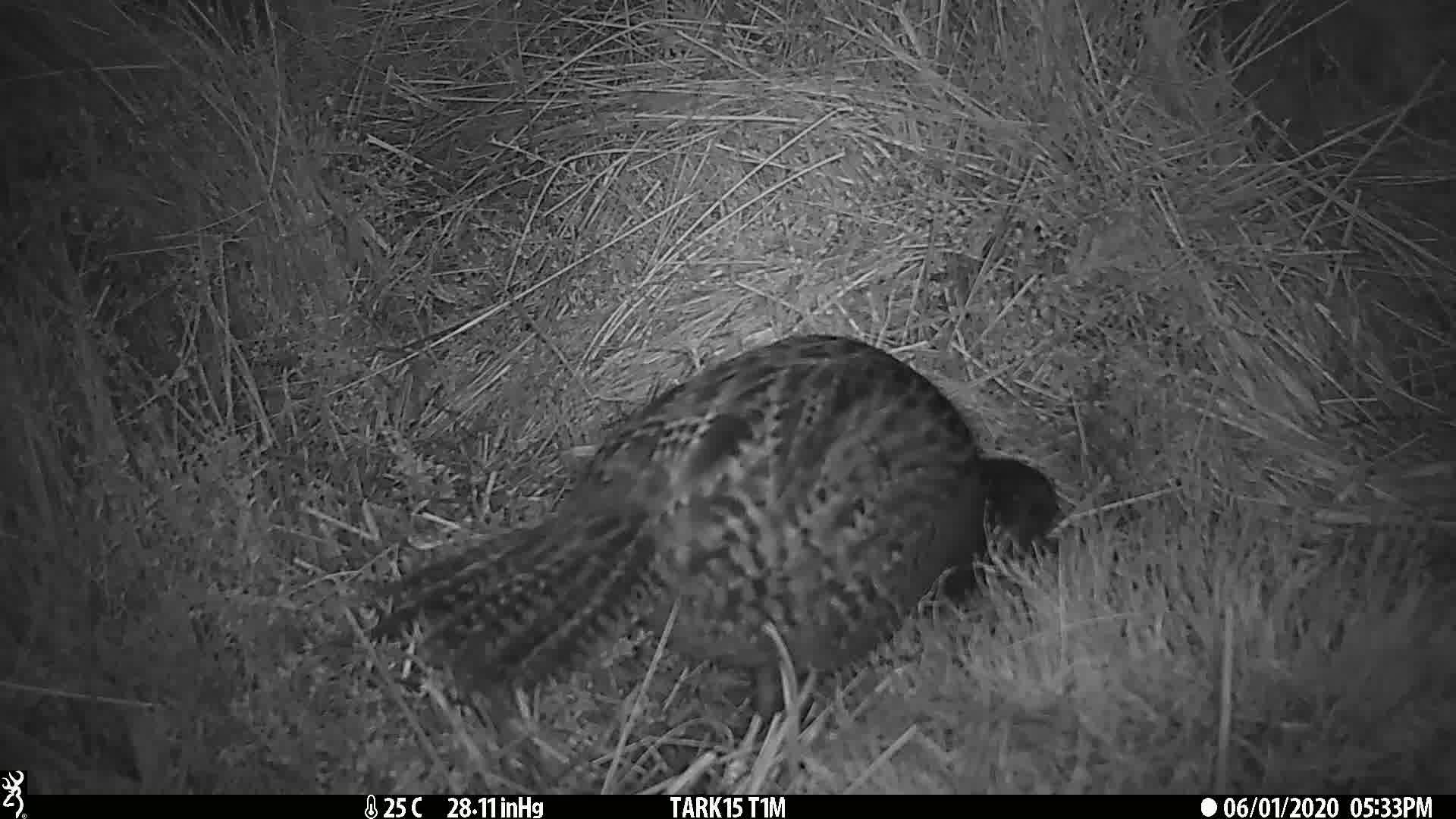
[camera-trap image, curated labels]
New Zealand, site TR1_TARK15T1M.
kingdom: Animalia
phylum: Chordata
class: Aves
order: Gruiformes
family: Rallidae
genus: Gallirallus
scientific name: Gallirallus australis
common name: weka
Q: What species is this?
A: Weka (Gallirallus australis).